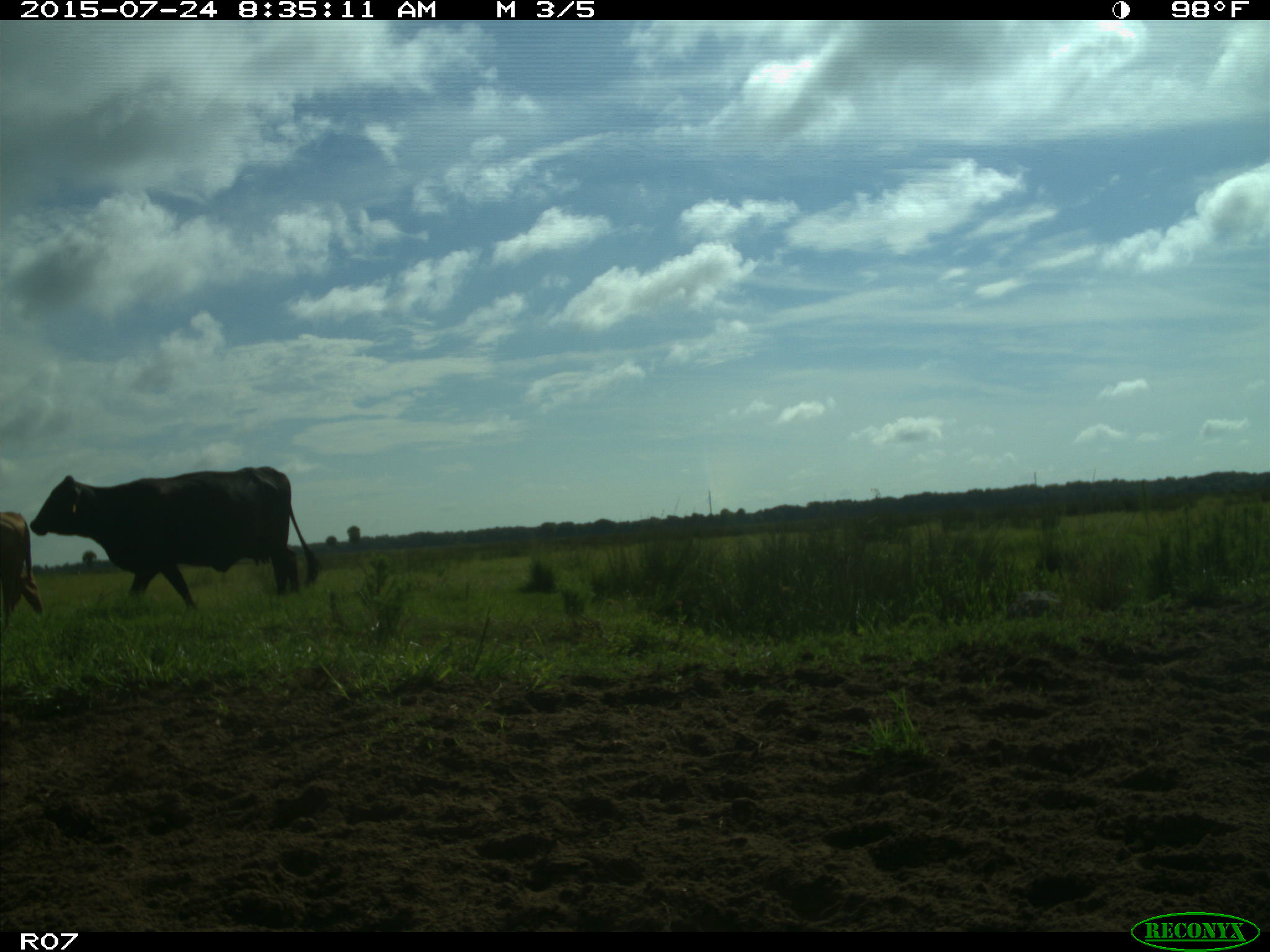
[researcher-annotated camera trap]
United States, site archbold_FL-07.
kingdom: Animalia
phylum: Chordata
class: Mammalia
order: Artiodactyla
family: Bovidae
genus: Bos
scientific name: Bos taurus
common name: domestic cow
Bos taurus (domestic cow).